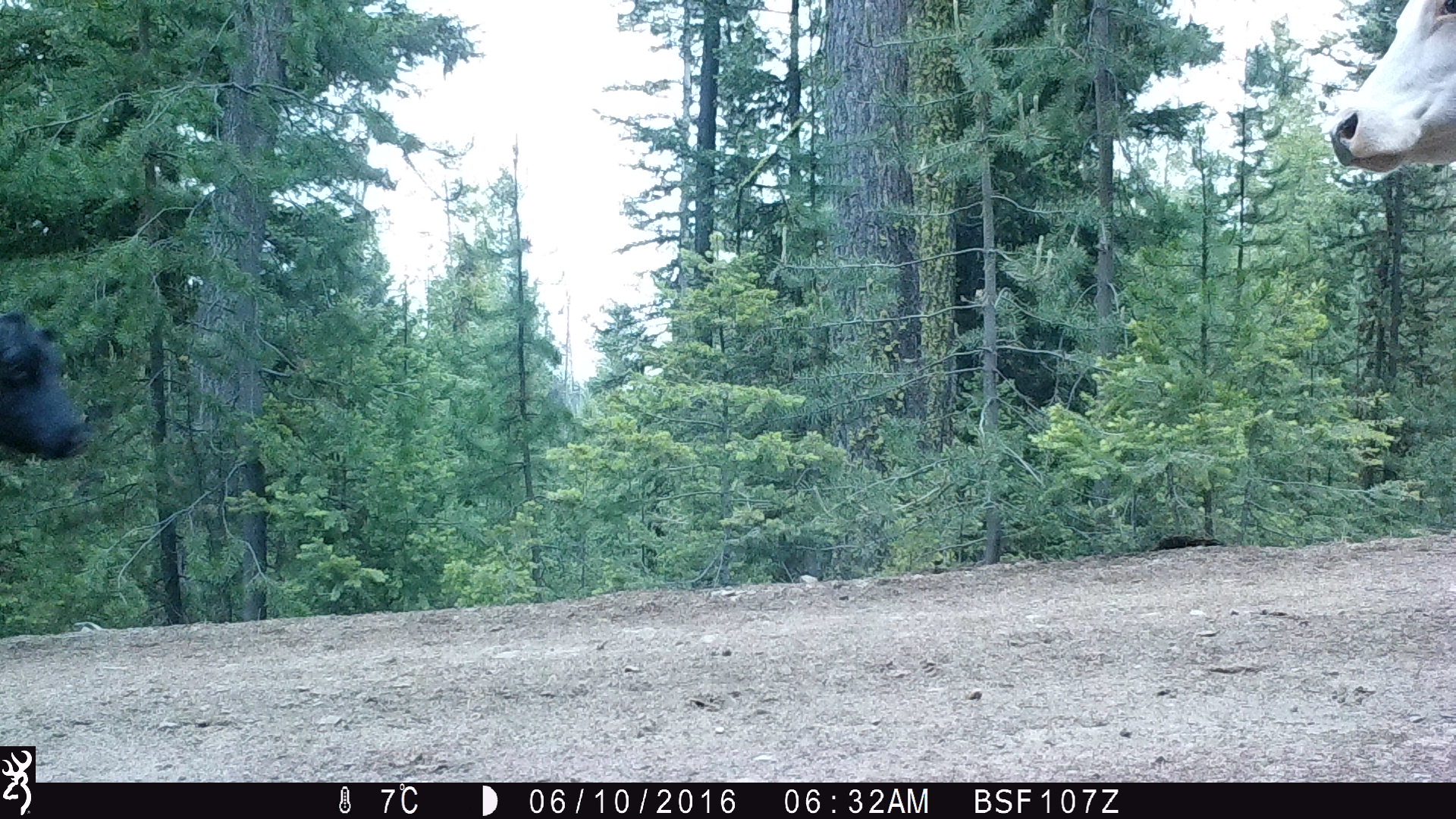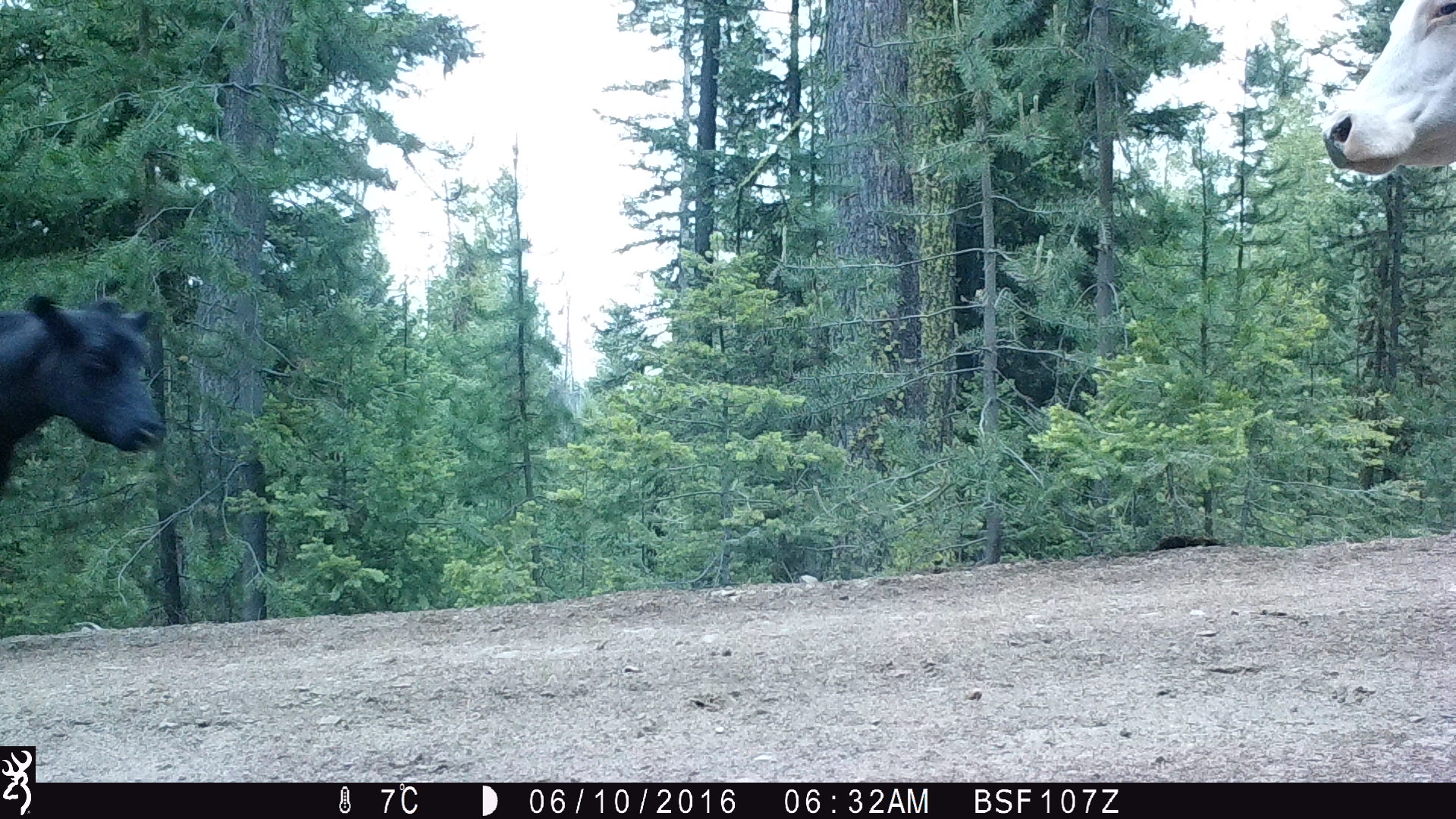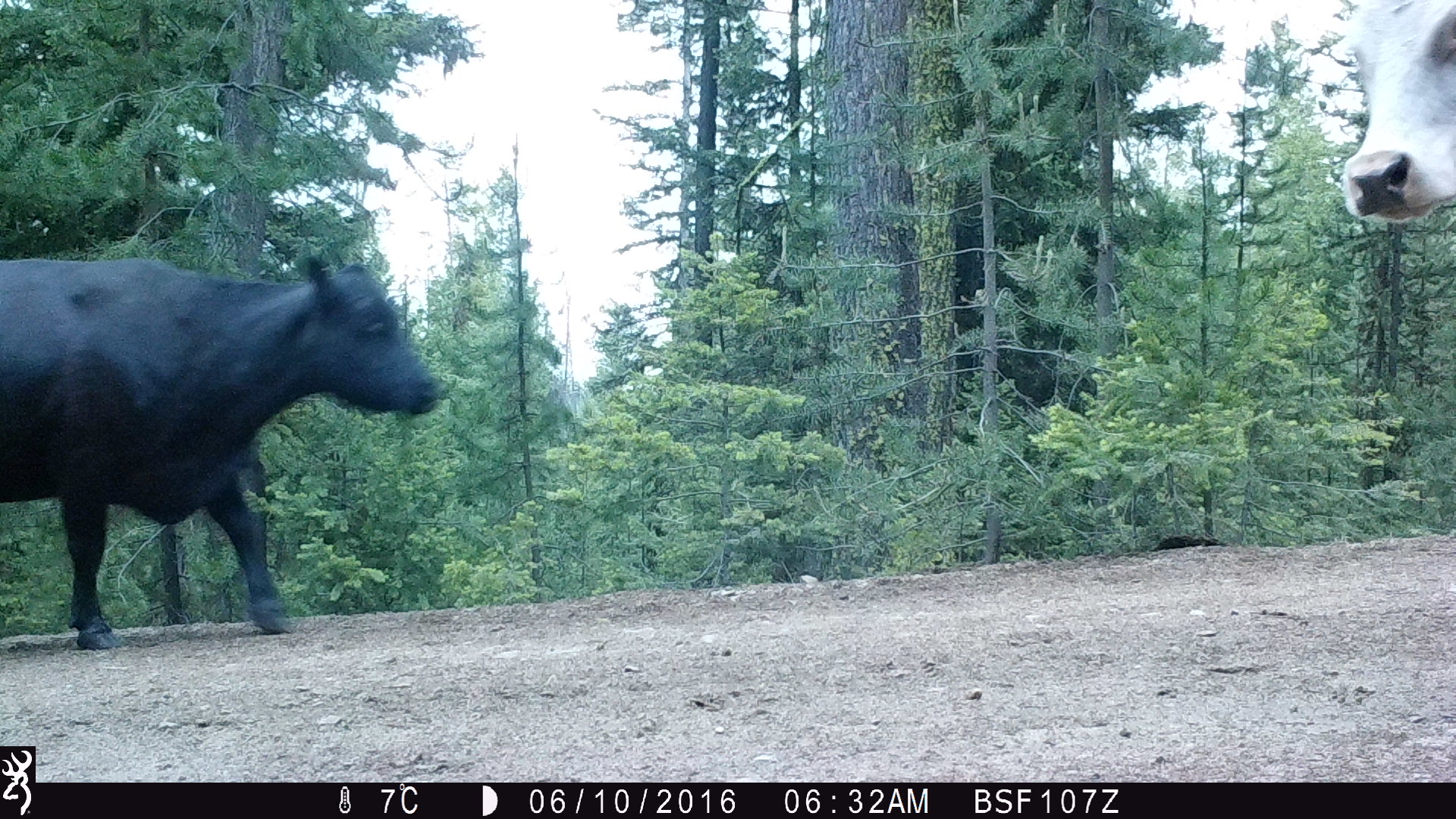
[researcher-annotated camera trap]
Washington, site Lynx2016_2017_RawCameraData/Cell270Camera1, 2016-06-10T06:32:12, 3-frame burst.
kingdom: Animalia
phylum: Chordata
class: Mammalia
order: Artiodactyla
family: Bovidae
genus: Bos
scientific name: Bos taurus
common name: domestic cattle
Domestic cattle (Bos taurus). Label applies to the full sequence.